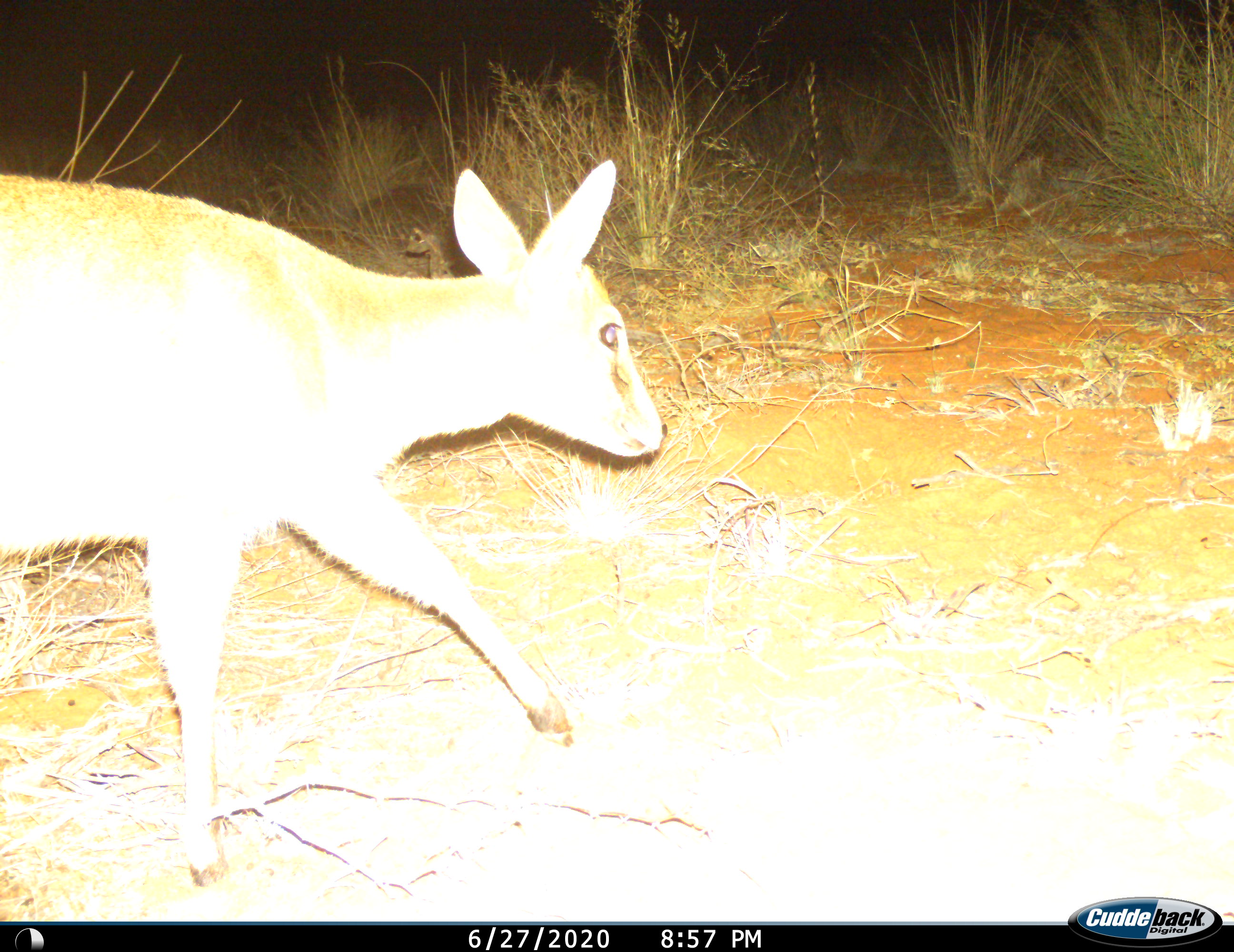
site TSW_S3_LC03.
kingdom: Animalia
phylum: Chordata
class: Mammalia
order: Artiodactyla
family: Bovidae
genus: Sylvicapra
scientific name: Sylvicapra grimmia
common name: common duiker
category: duikercommongrey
Duikercommongrey (common duiker) (Sylvicapra grimmia), count 1. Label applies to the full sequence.